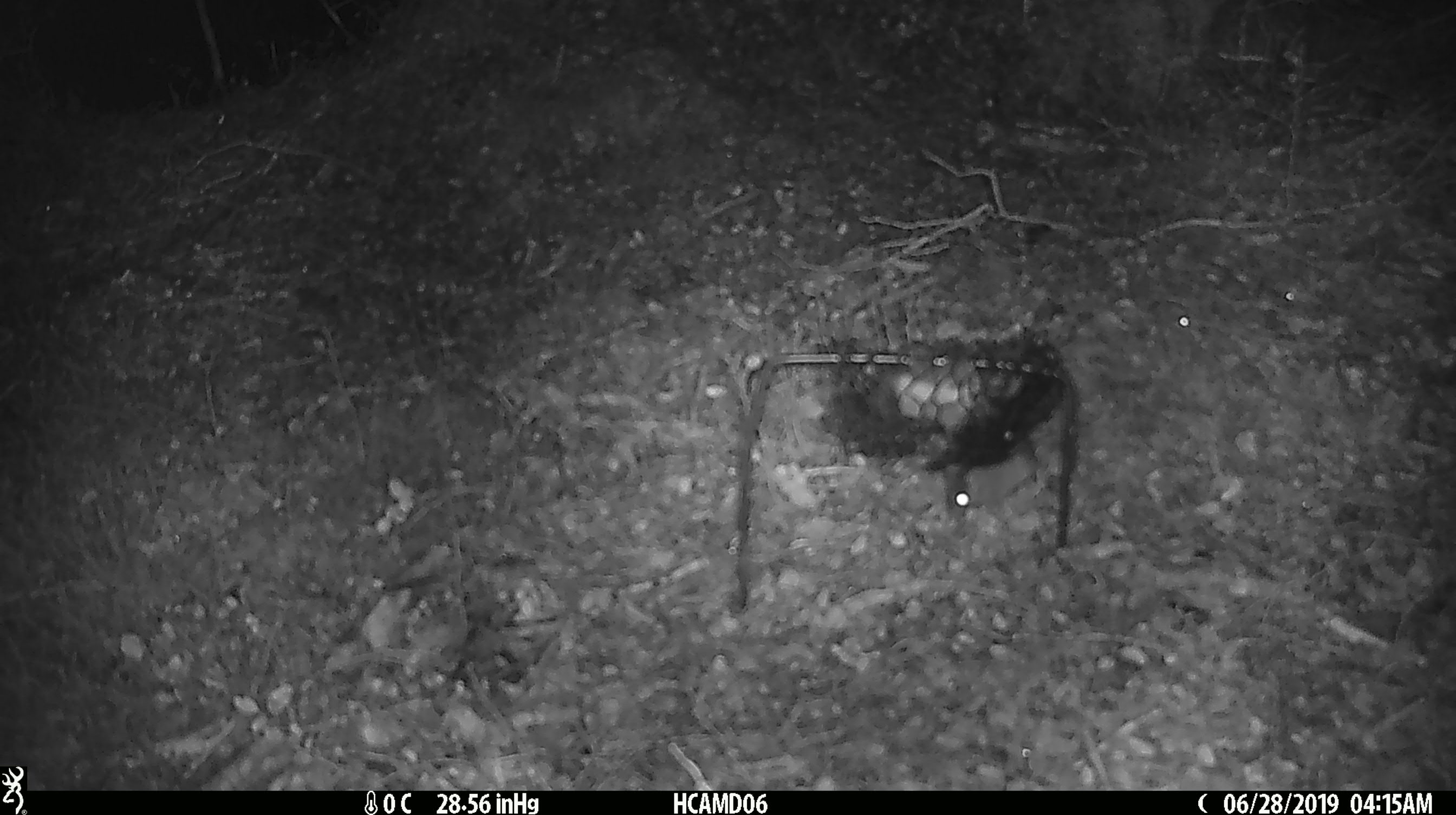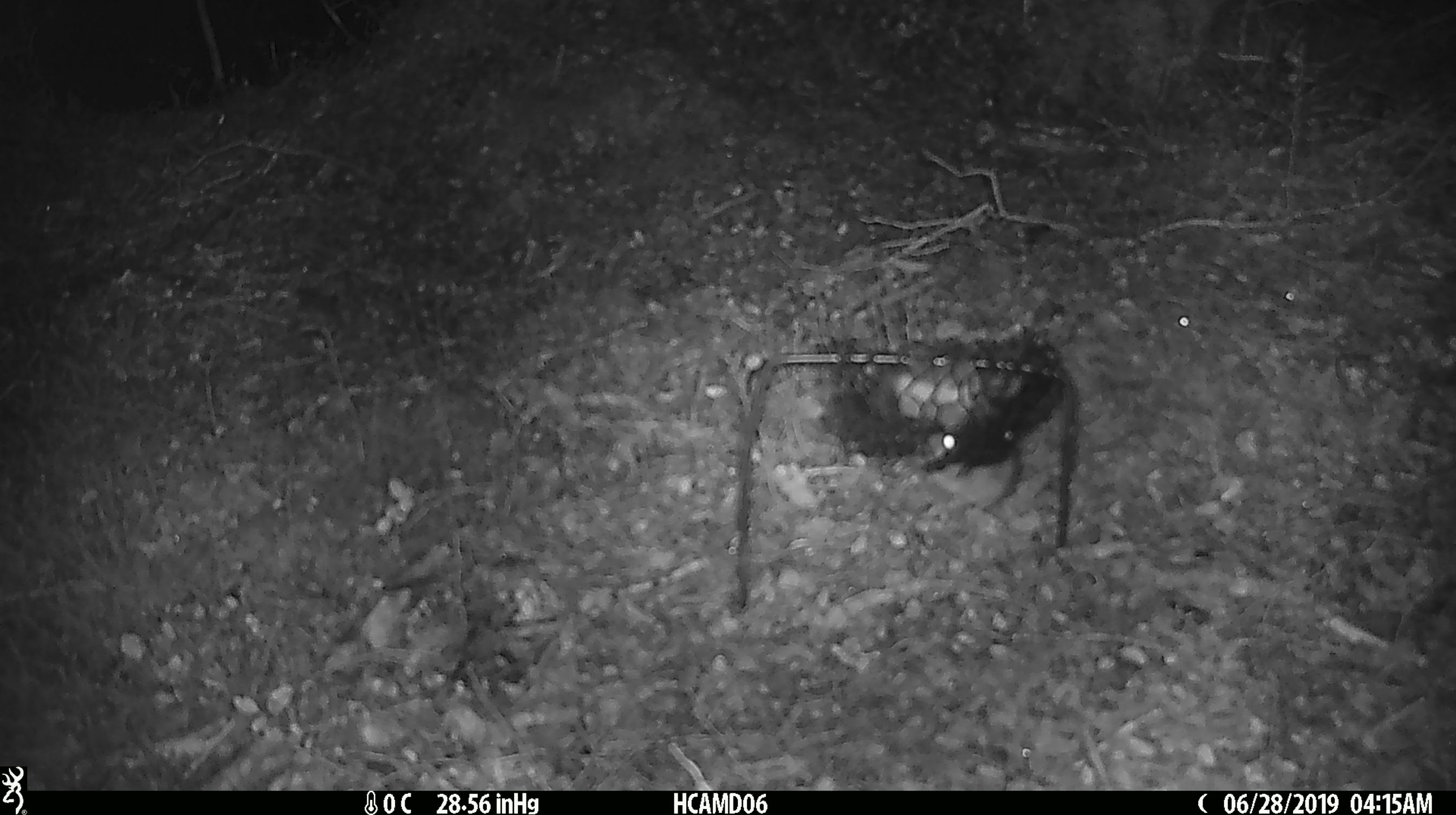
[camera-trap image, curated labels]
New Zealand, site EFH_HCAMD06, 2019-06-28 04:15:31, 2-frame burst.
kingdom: Animalia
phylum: Chordata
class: Mammalia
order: Rodentia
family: Muridae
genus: Mus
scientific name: Mus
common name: mouse